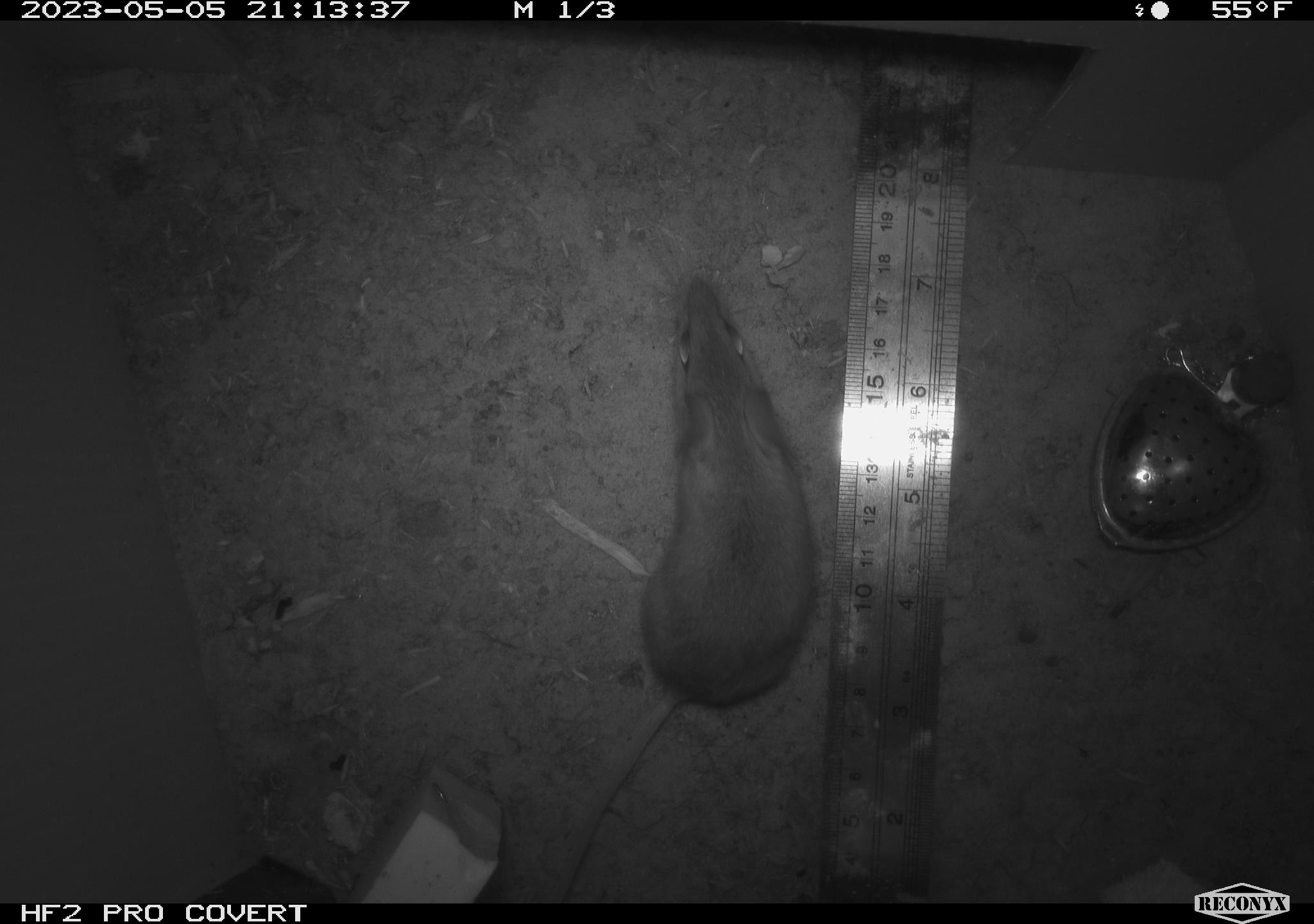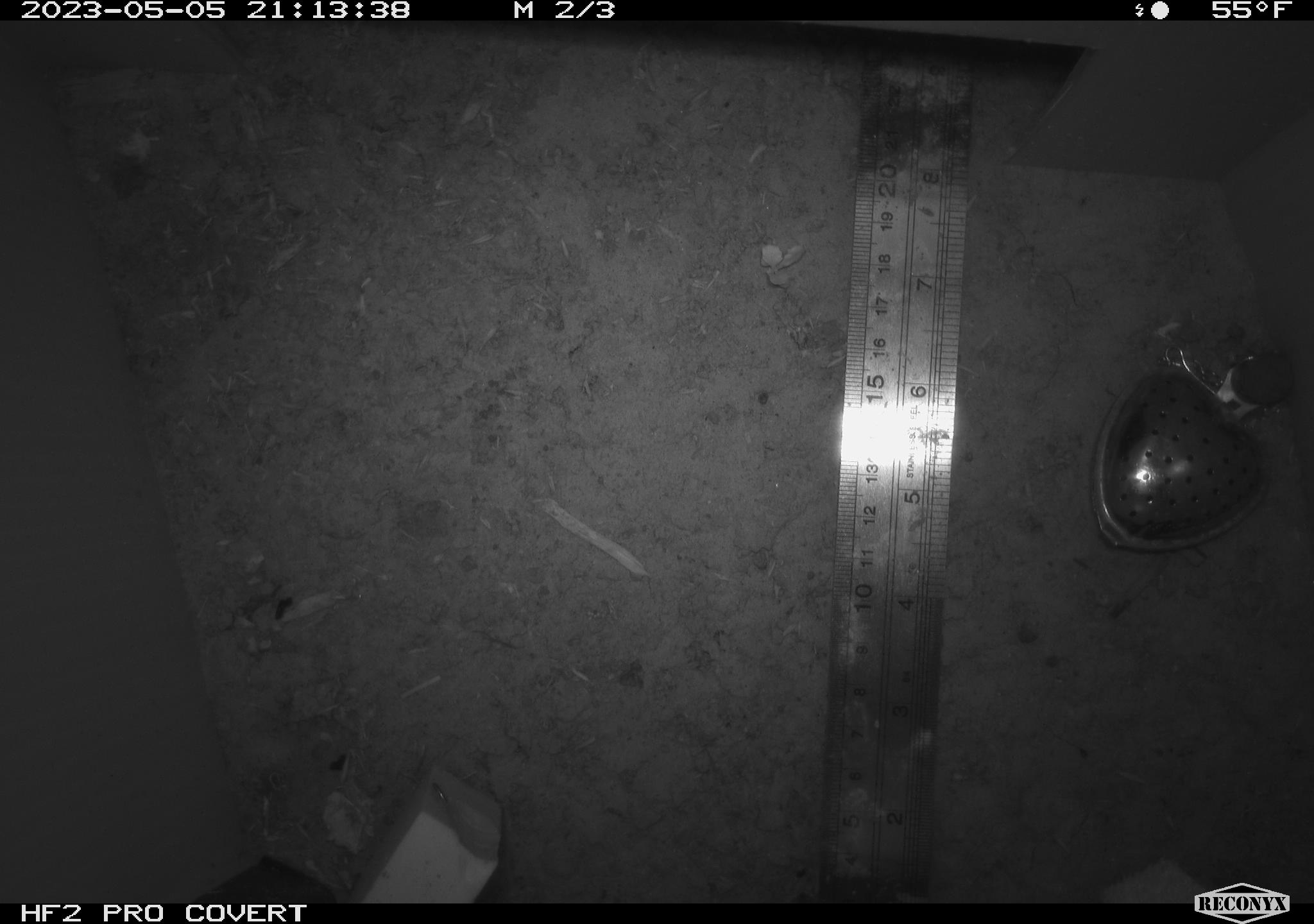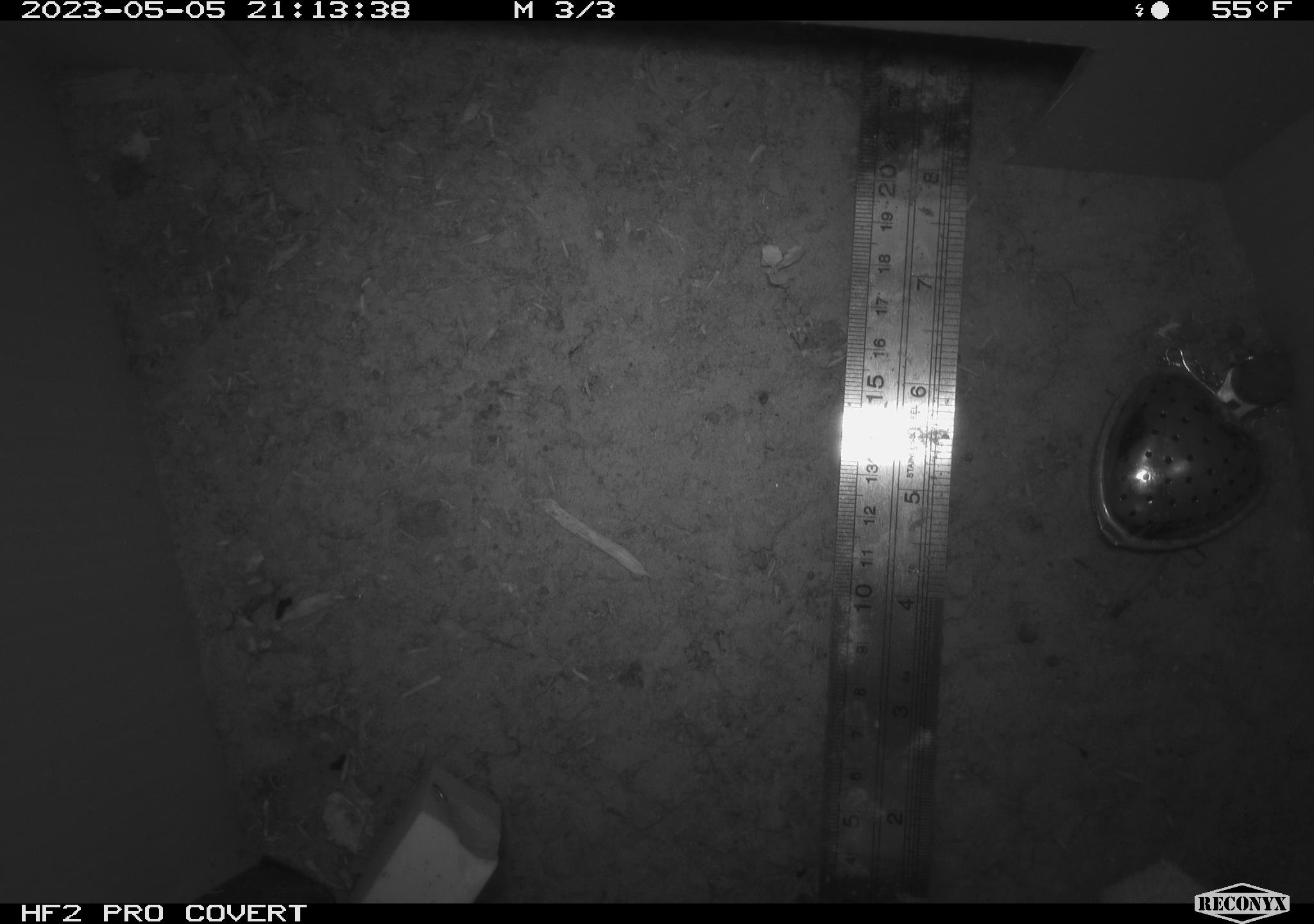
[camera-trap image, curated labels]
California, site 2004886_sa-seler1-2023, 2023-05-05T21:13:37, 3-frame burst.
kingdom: Animalia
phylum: Chordata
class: Mammalia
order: Rodentia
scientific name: Rodentia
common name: mouse species